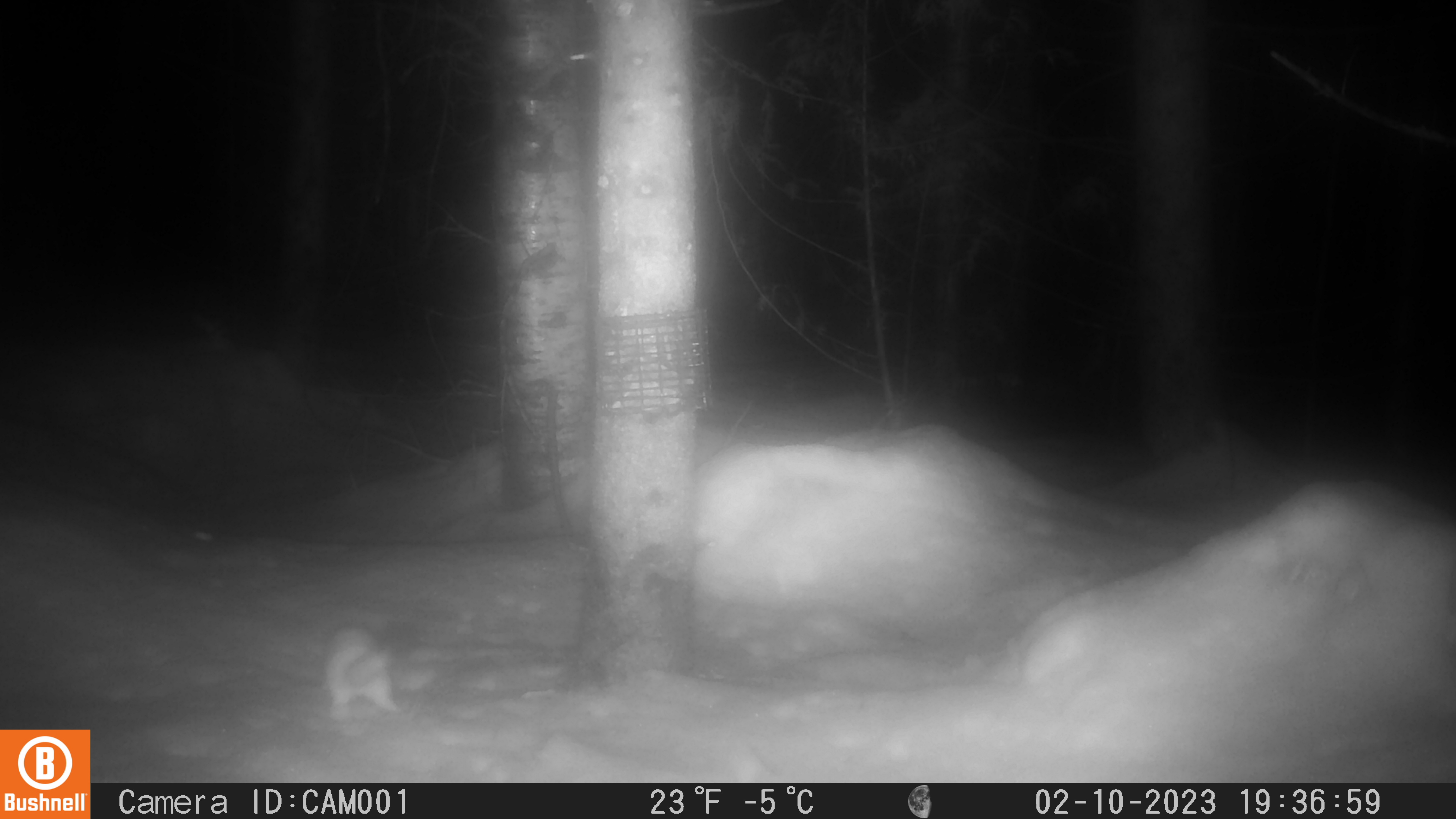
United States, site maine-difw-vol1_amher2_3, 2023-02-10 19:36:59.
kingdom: Animalia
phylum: Chordata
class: Mammalia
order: Carnivora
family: Mustelidae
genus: Neogale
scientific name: Neogale frenata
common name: long-tailed weasel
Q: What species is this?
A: Long-tailed weasel (Neogale frenata).